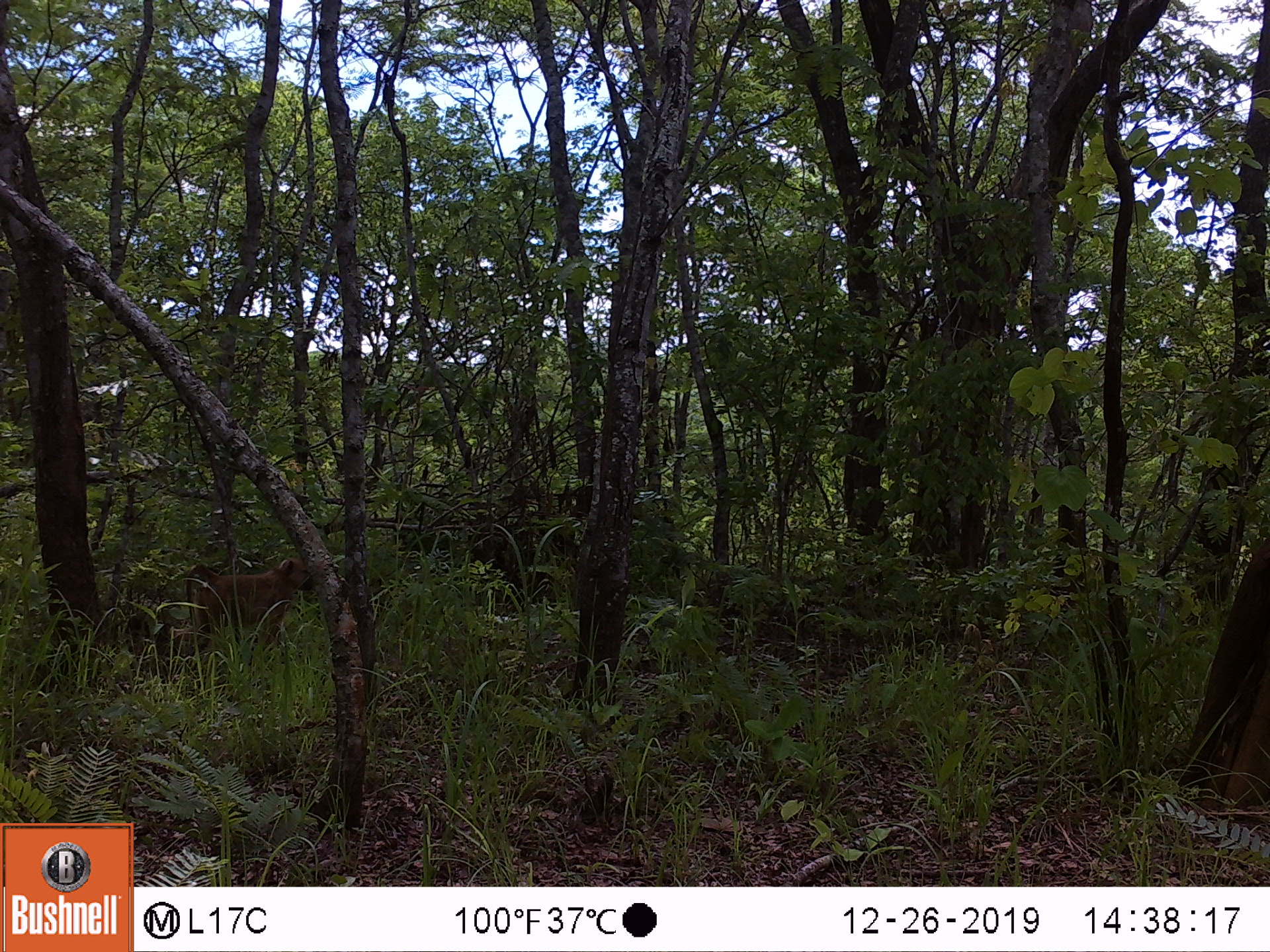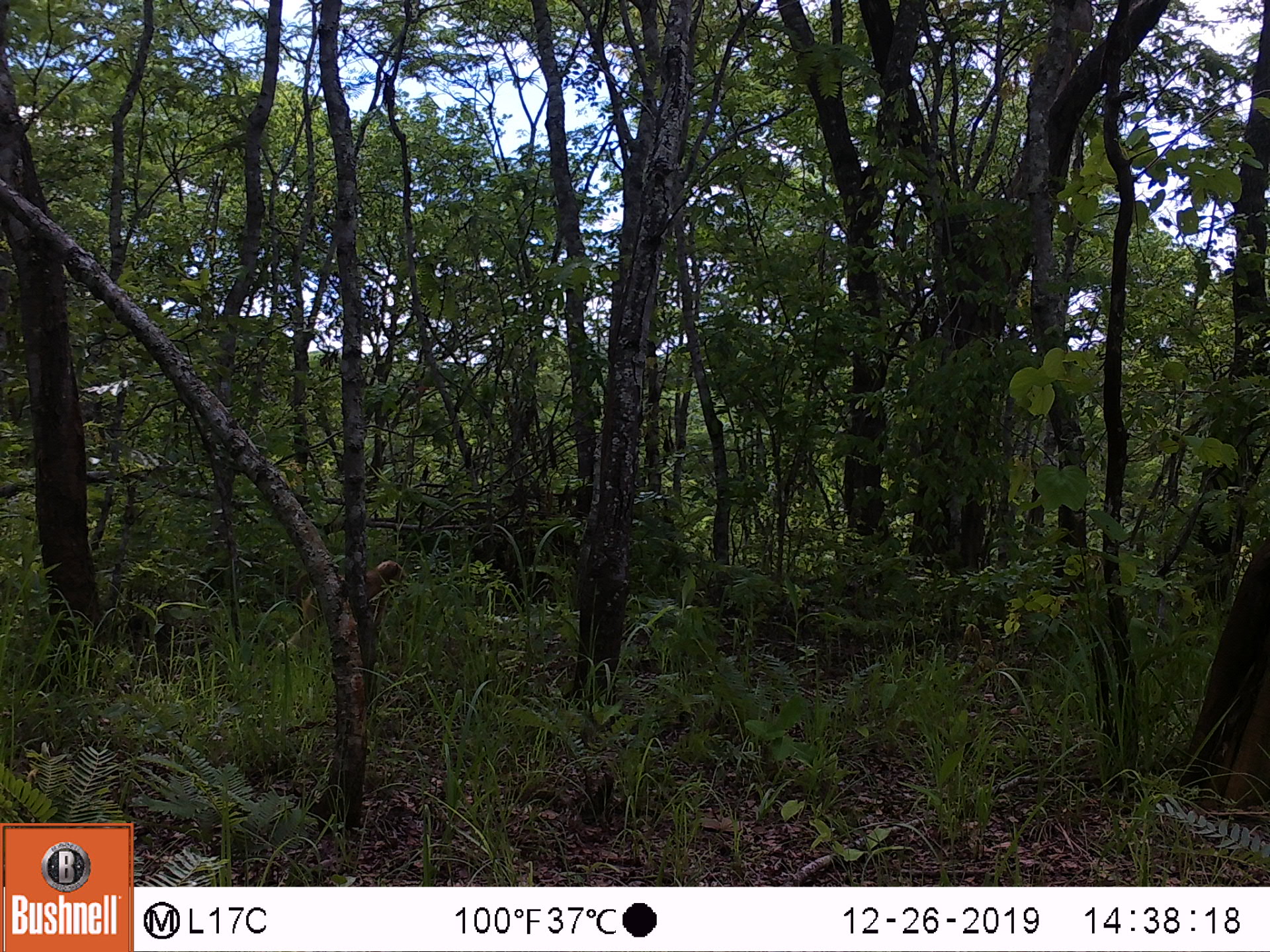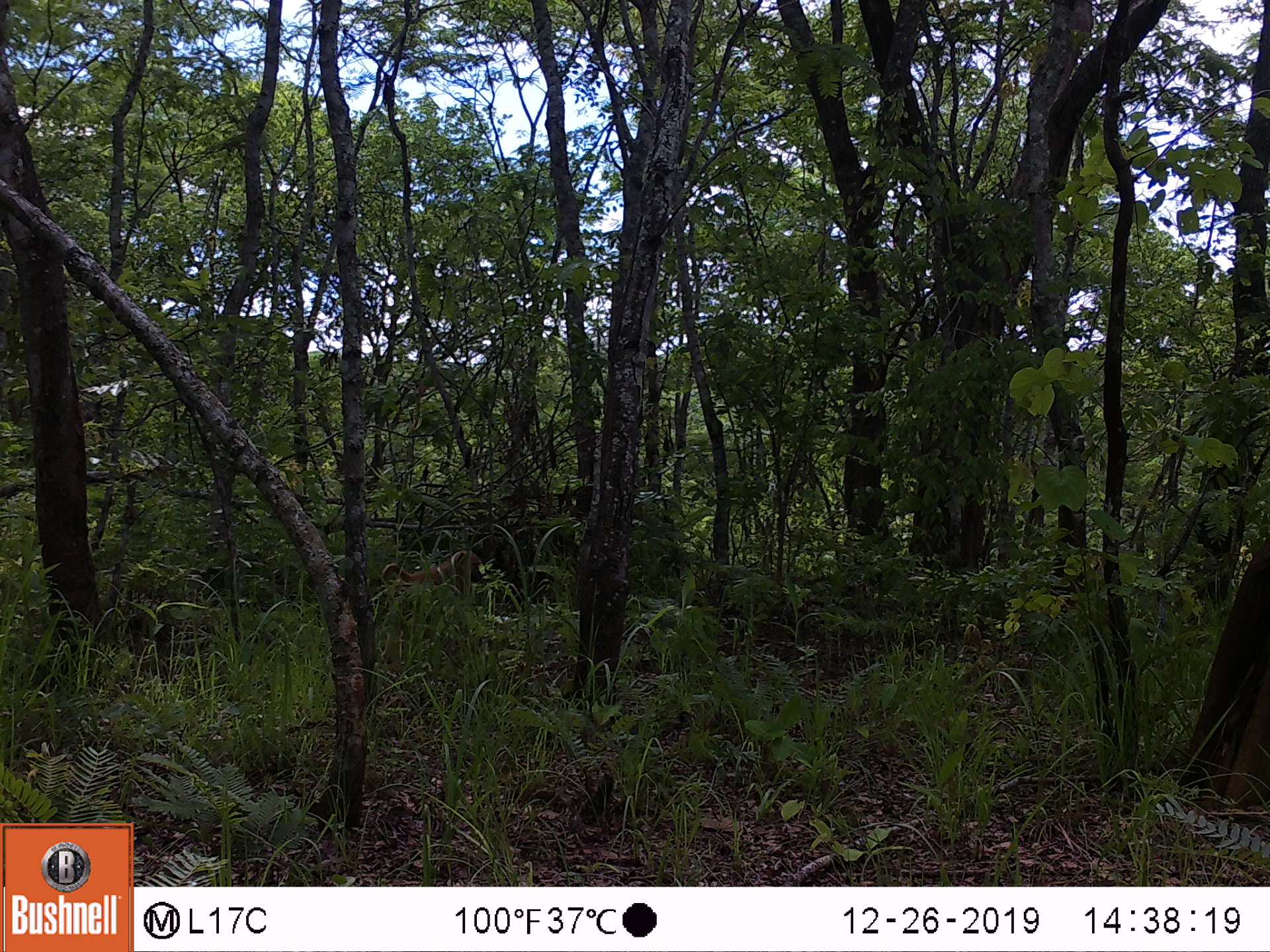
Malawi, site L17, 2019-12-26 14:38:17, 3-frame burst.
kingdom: Animalia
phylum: Chordata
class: Mammalia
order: Primates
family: Cercopithecidae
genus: Papio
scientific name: Papio cynocephalus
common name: yellow baboon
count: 1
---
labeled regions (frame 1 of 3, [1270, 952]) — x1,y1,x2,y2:
yellow baboon: 180,557,315,658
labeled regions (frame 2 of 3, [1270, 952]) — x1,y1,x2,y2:
yellow baboon: 364,557,406,621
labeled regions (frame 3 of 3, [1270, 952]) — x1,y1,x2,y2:
yellow baboon: 378,540,484,611